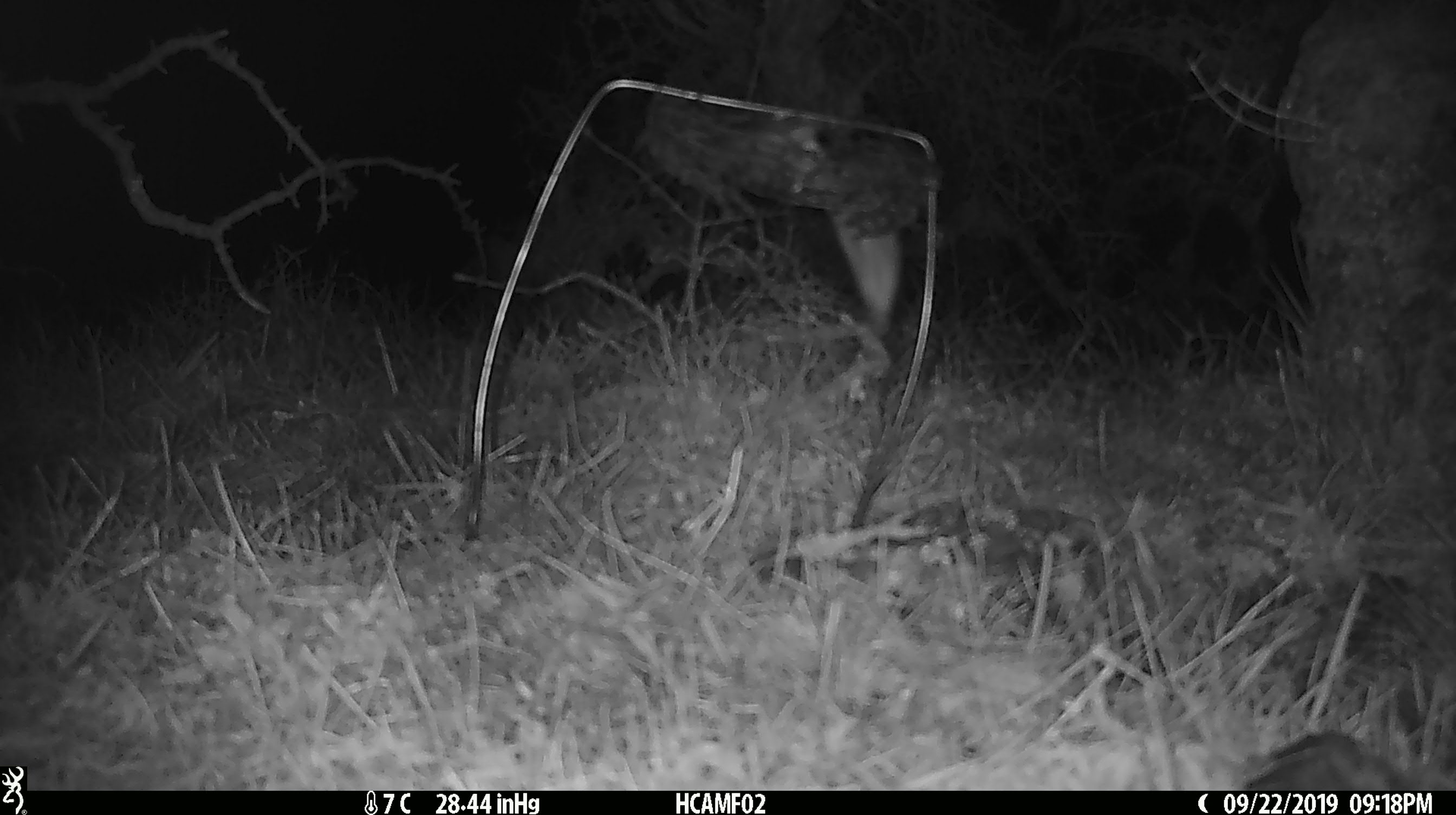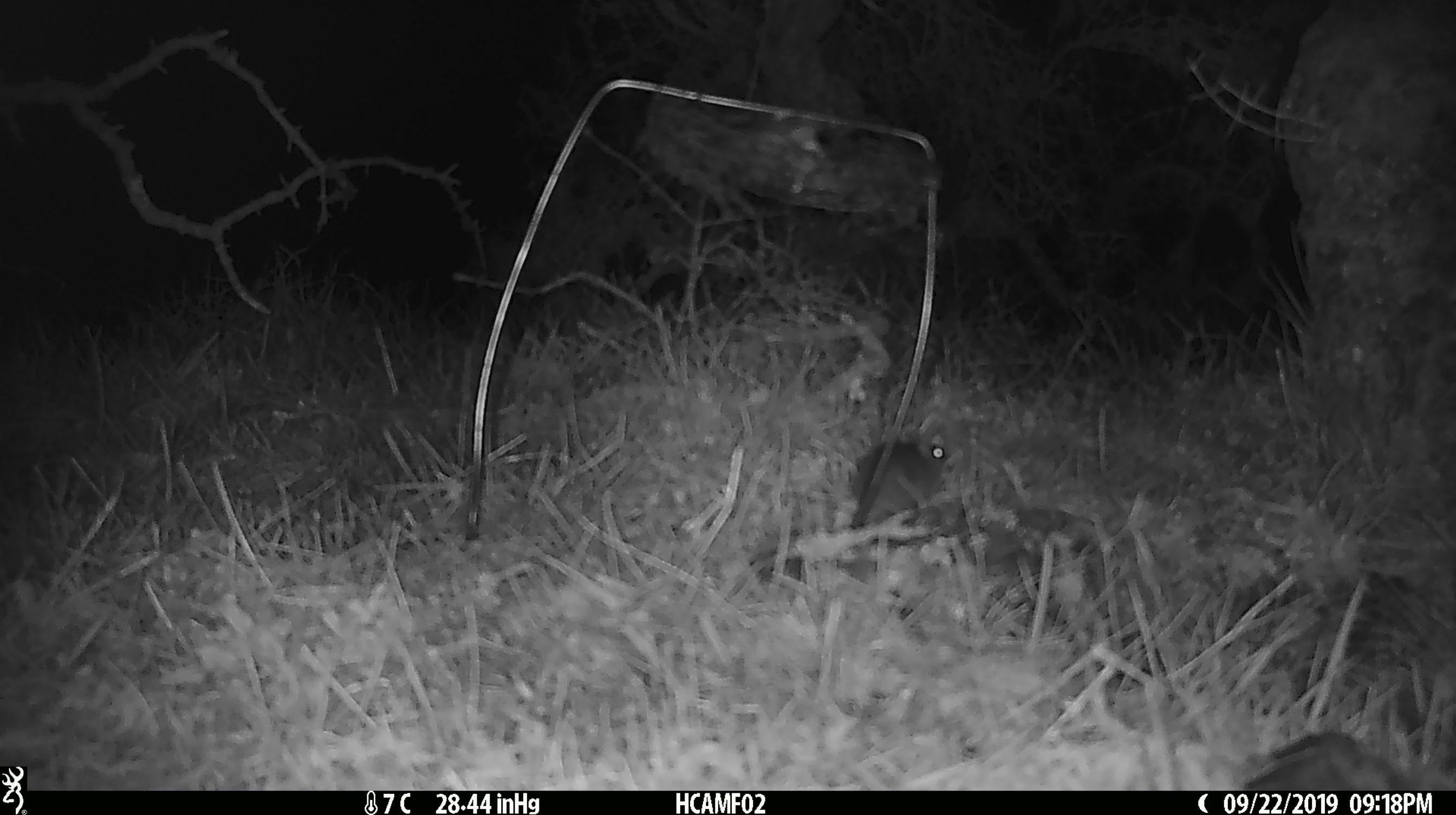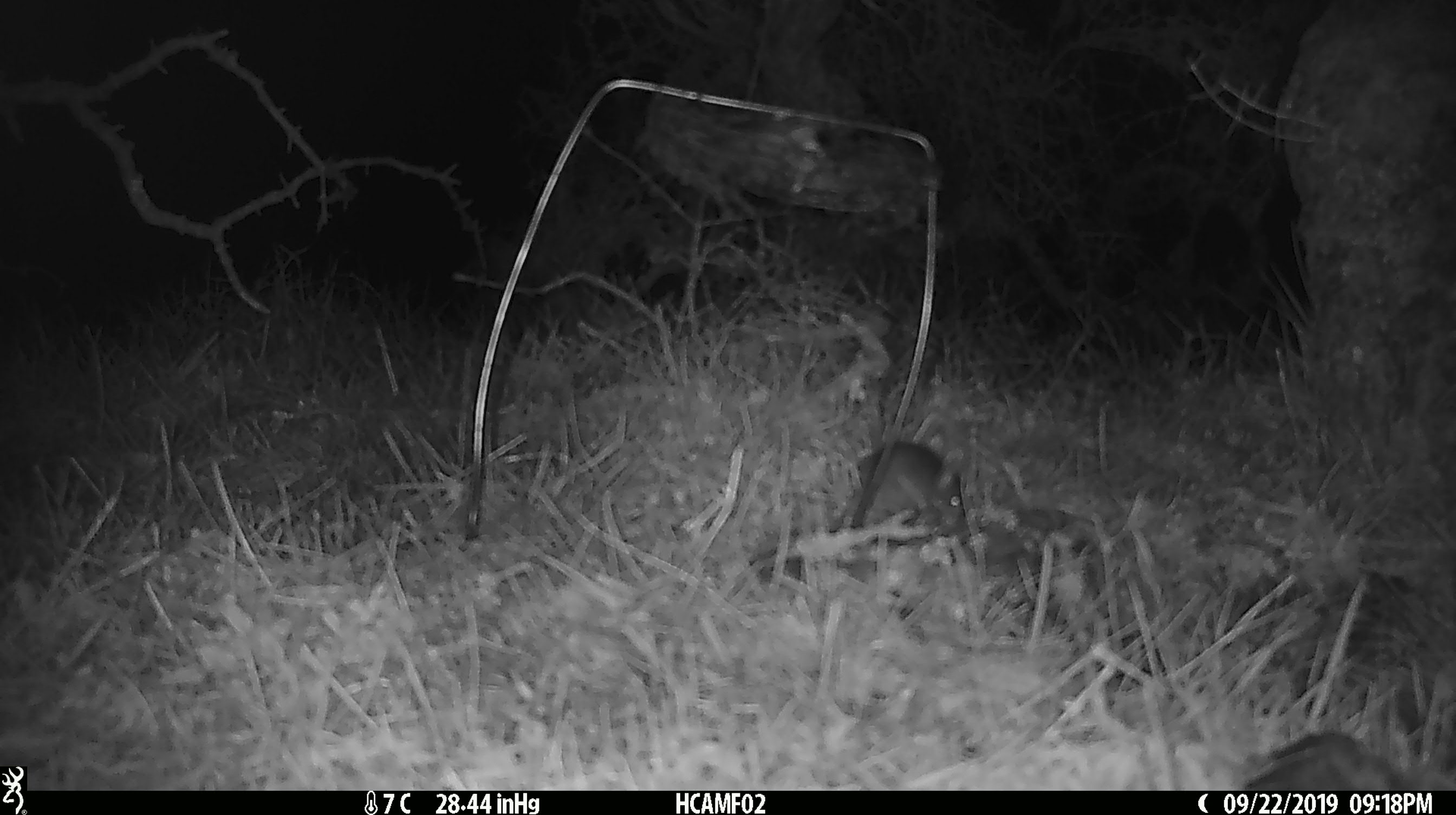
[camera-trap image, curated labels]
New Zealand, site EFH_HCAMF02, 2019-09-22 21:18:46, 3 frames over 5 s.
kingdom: Animalia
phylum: Chordata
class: Mammalia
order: Rodentia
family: Muridae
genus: Mus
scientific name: Mus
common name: mouse